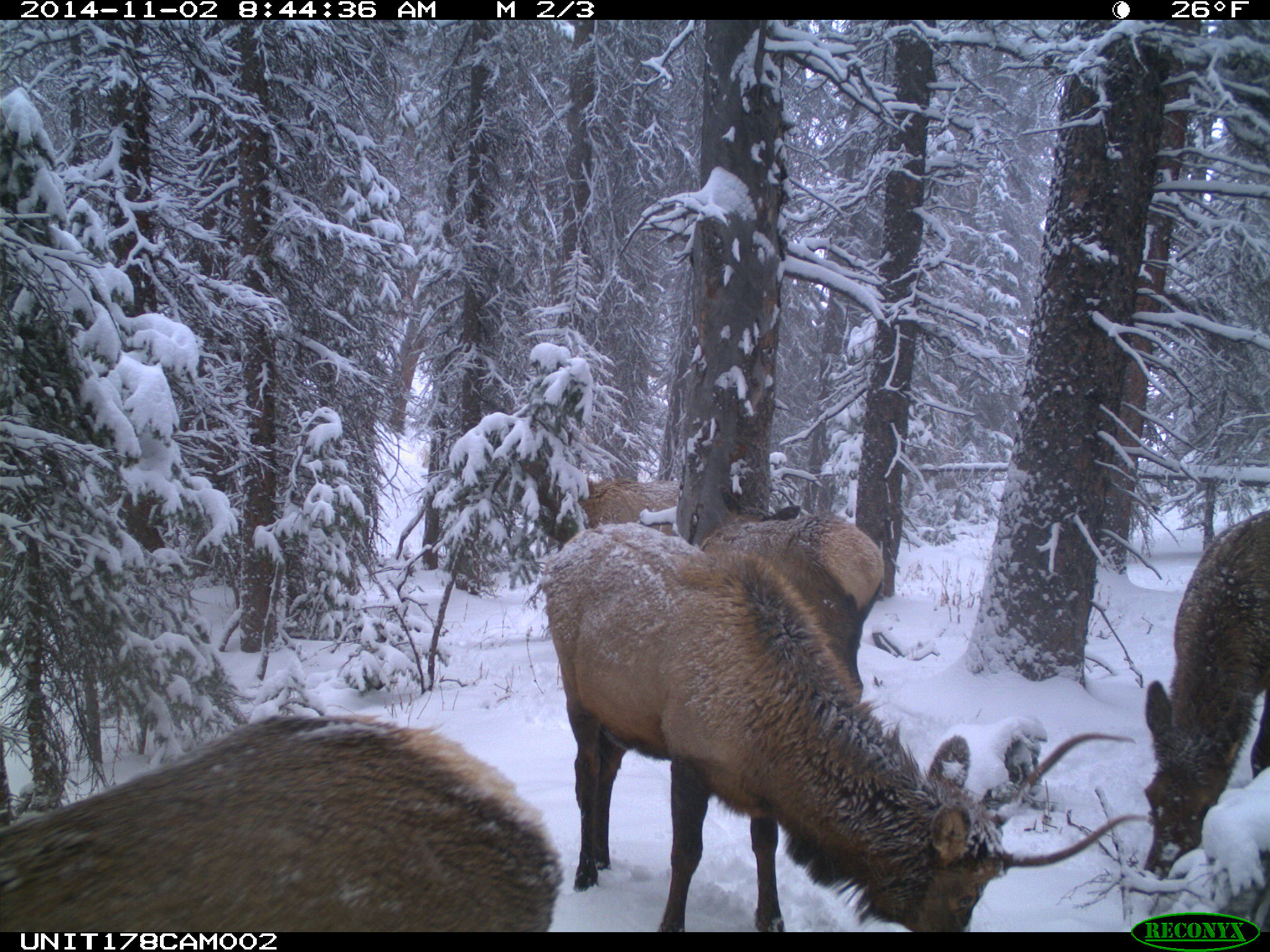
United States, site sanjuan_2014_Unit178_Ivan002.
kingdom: Animalia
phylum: Chordata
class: Mammalia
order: Artiodactyla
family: Cervidae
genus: Cervus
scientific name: Cervus elaphus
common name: red deer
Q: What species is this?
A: Cervus elaphus (red deer).